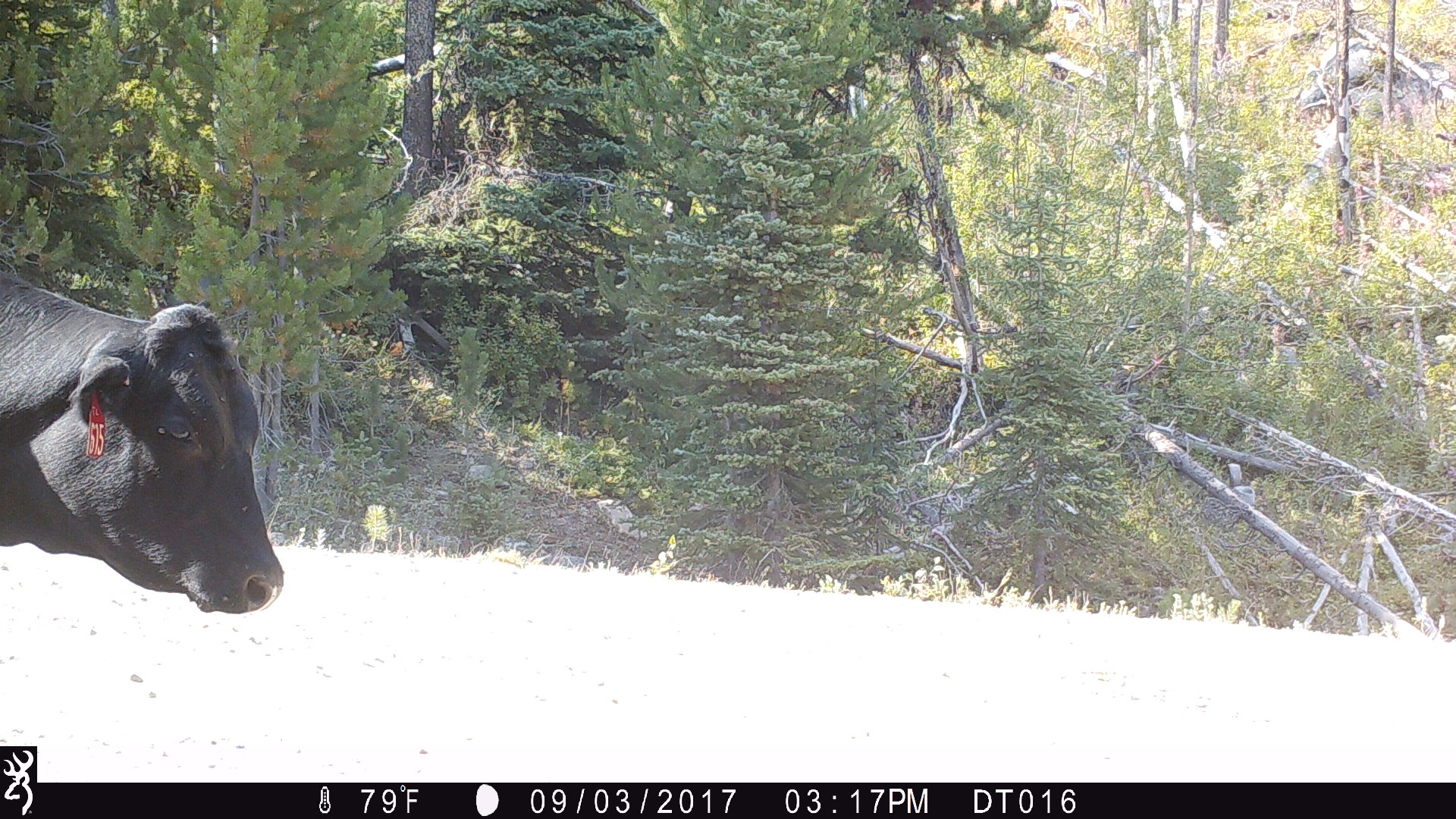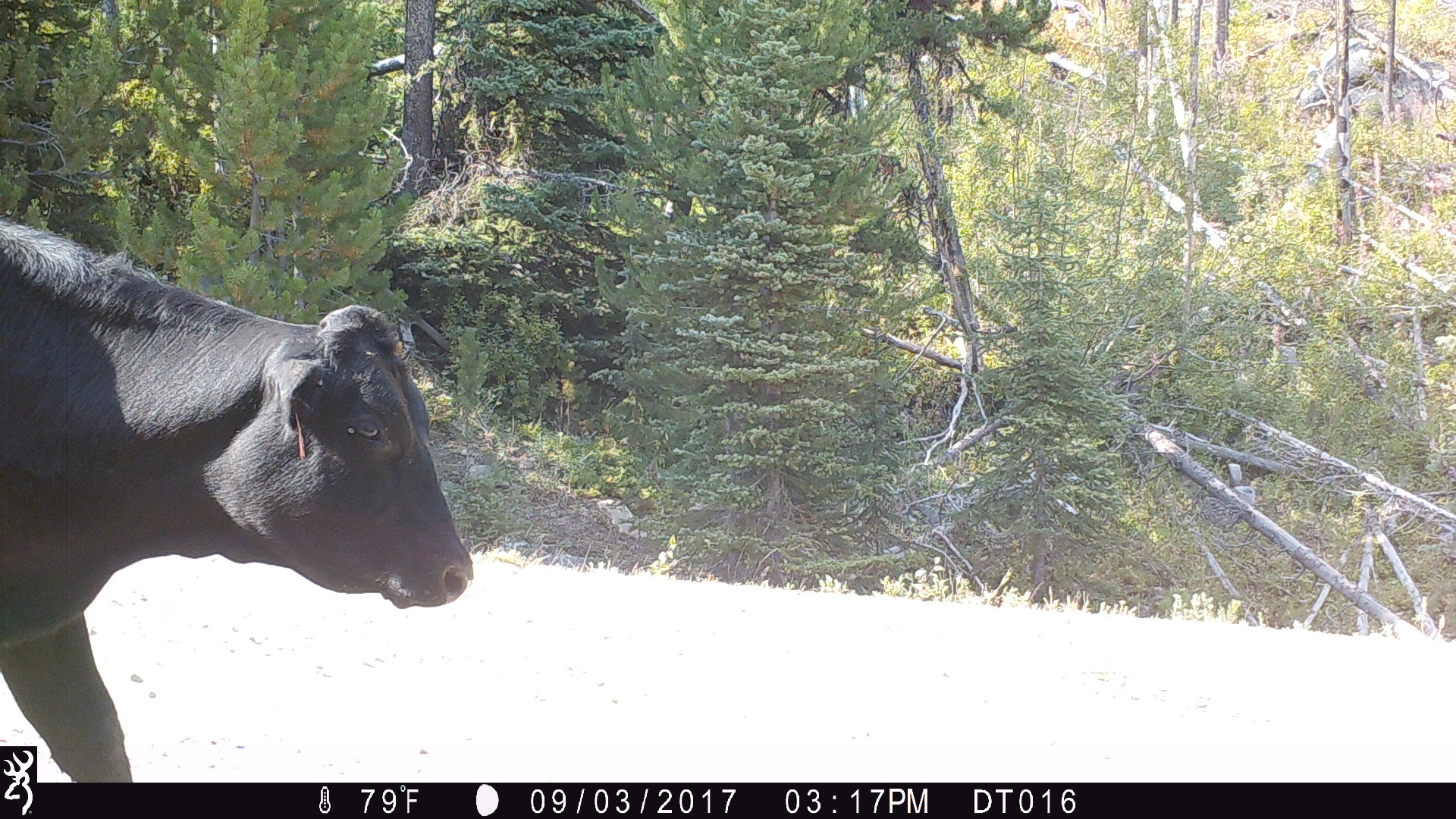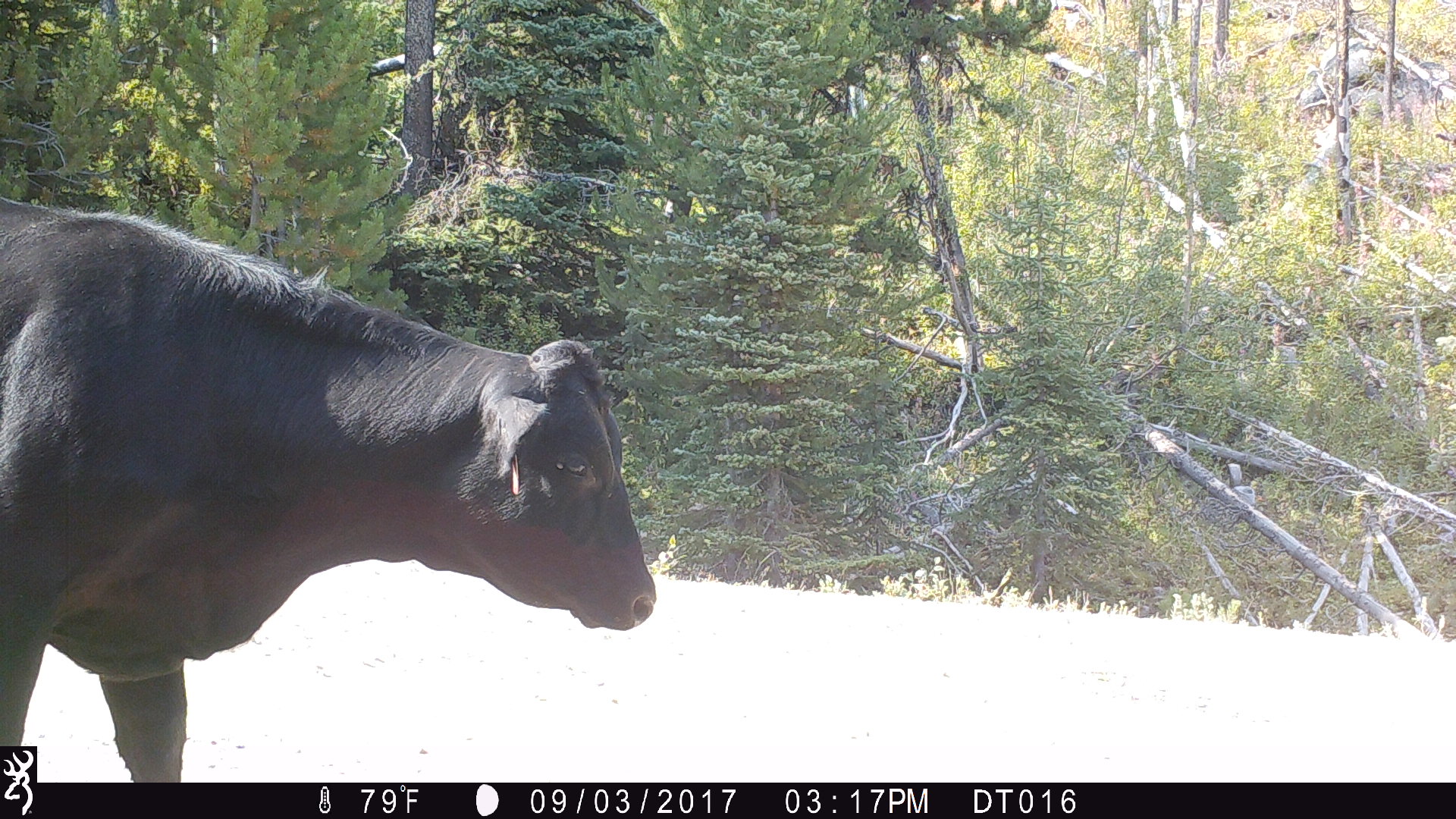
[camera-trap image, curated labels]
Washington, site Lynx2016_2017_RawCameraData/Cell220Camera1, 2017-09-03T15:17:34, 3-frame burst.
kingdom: Animalia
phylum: Chordata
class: Mammalia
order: Artiodactyla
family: Bovidae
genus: Bos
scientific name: Bos taurus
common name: domestic cattle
Domestic cattle (Bos taurus). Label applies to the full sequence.